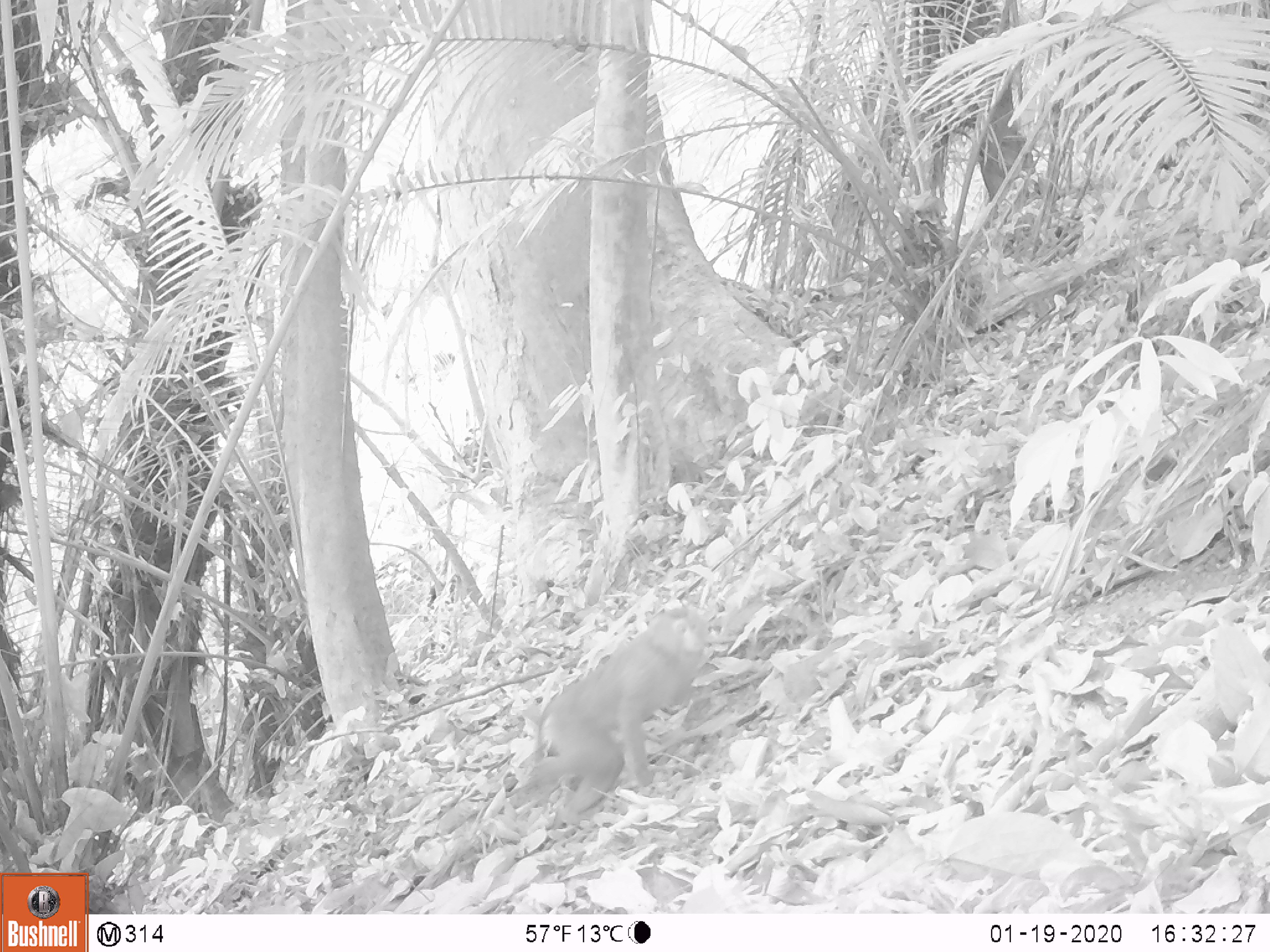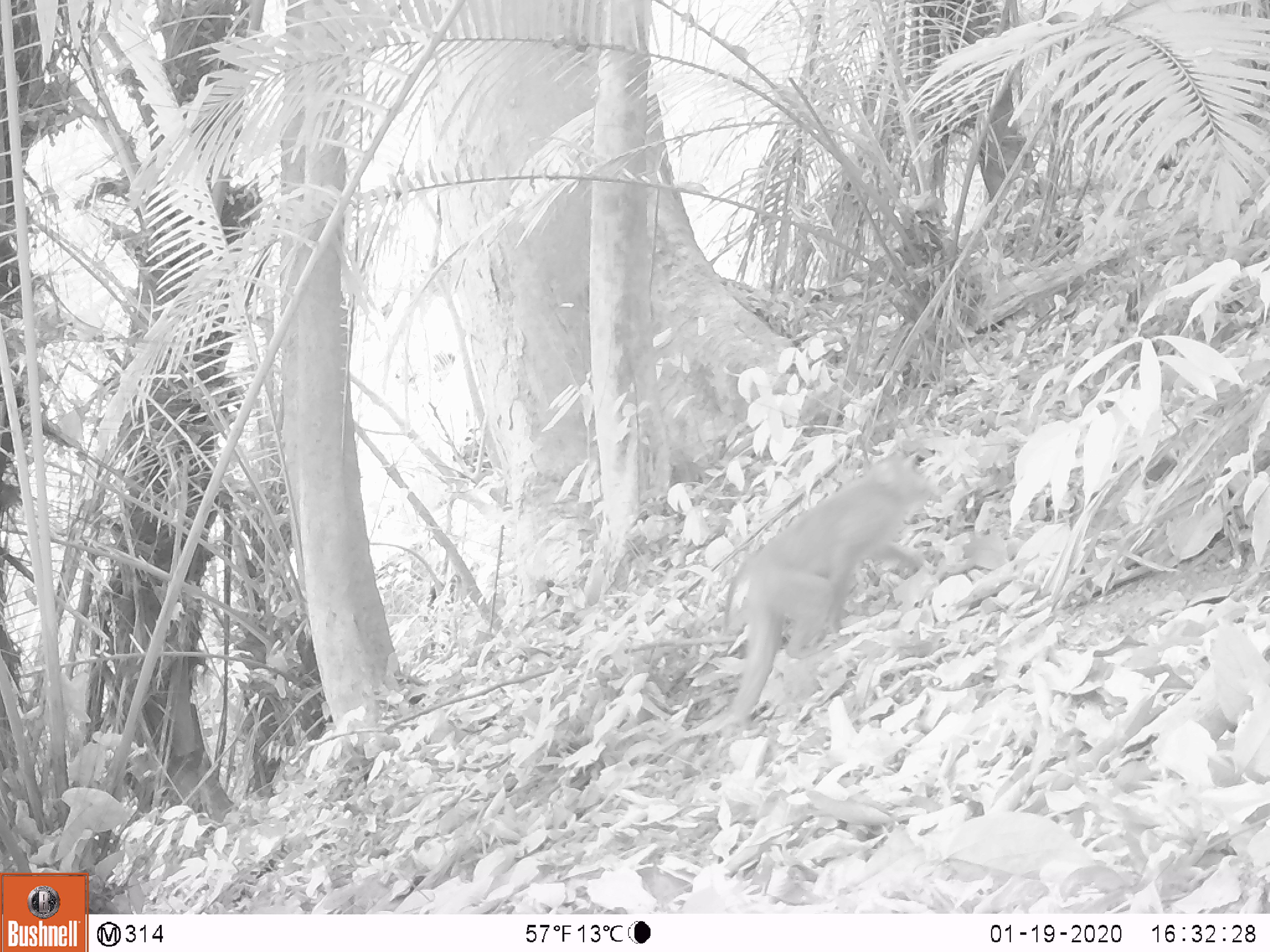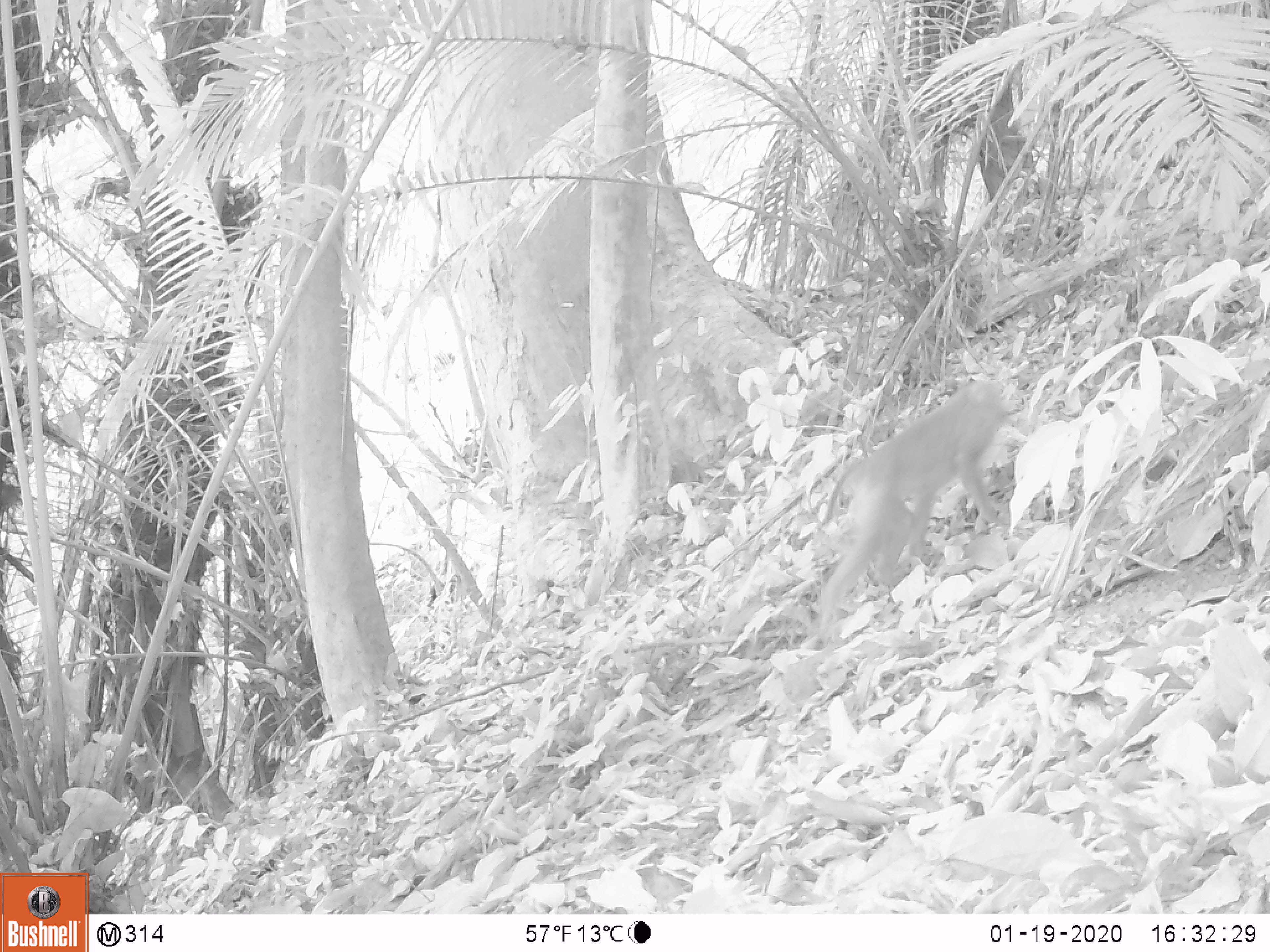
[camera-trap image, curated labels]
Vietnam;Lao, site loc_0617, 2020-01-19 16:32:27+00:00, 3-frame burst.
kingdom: Animalia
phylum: Chordata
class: Mammalia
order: Primates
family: Cercopithecidae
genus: Macaca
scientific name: Macaca nemestrina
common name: pig-tailed macaque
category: pig tailed macaque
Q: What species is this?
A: Pig tailed macaque (pig-tailed macaque) (Macaca nemestrina).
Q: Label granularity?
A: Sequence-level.